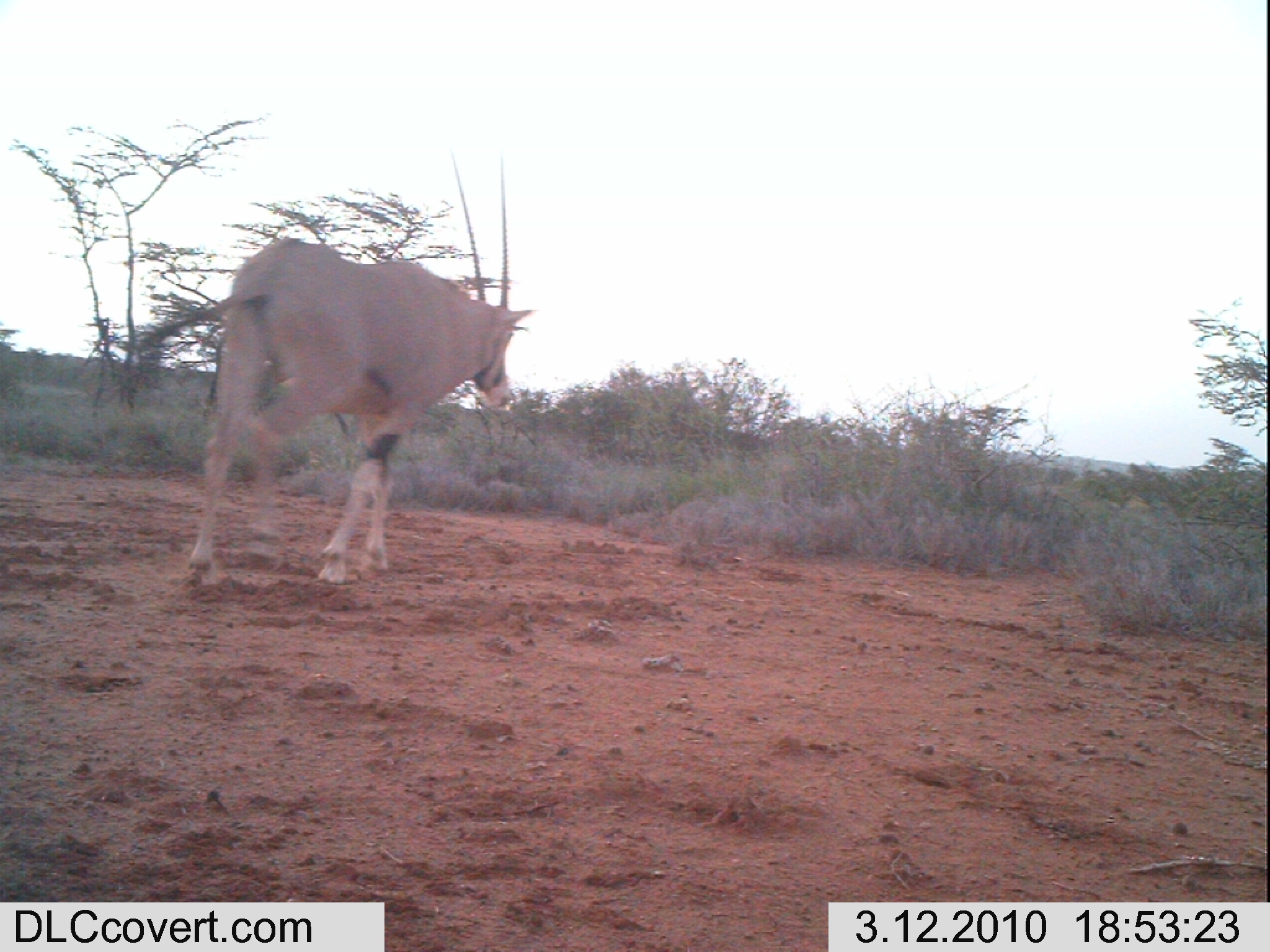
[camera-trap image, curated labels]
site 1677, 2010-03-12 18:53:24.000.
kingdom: Animalia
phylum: Chordata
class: Mammalia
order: Artiodactyla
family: Bovidae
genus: Oryx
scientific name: Oryx beisa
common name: east african oryx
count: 1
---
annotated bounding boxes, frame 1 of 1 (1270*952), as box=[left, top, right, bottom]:
oryx beisa: box=[123, 151, 536, 587]